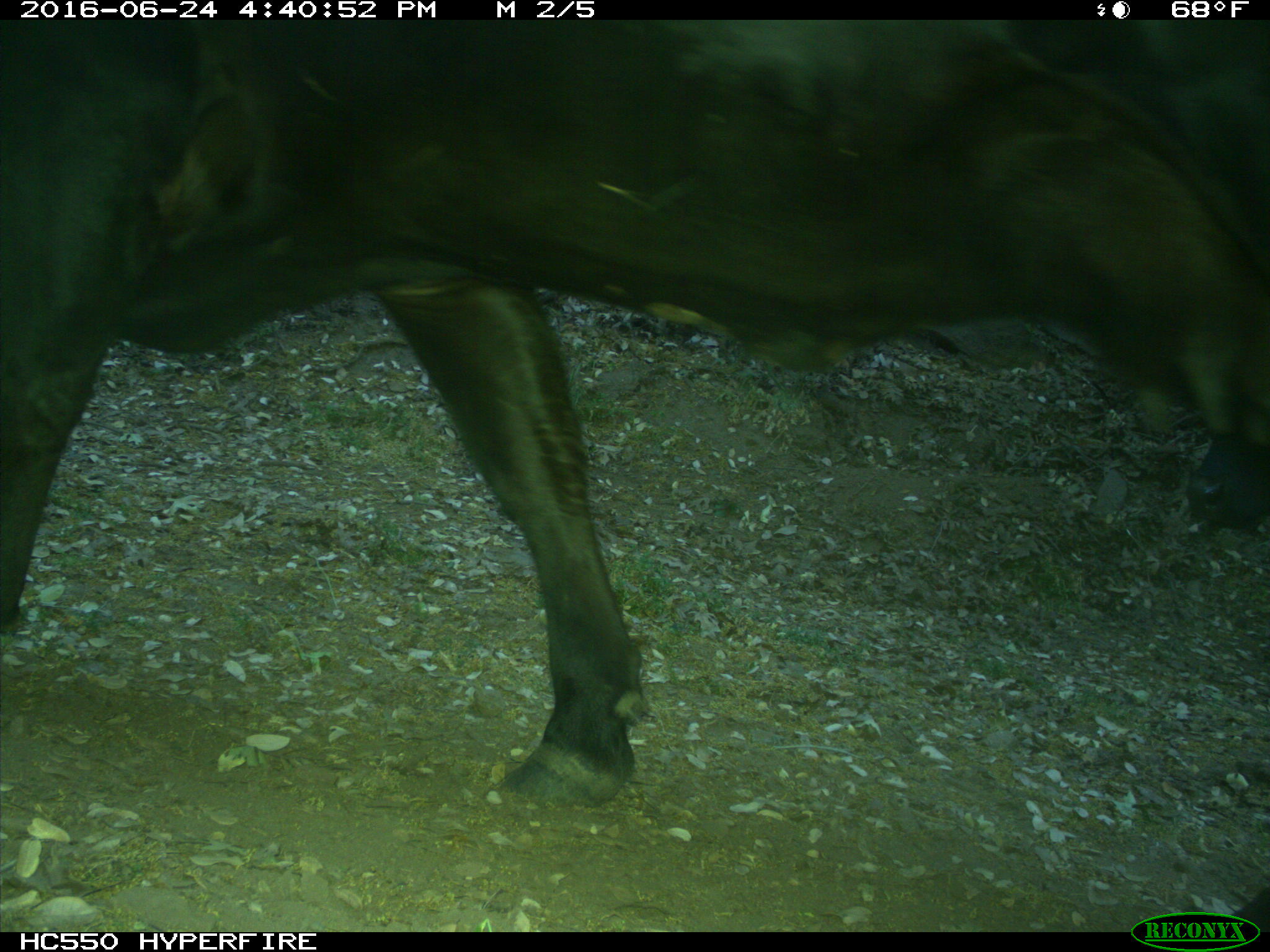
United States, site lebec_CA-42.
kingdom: Animalia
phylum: Chordata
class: Mammalia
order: Artiodactyla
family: Bovidae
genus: Bos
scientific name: Bos taurus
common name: domestic cow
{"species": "Bos taurus (domestic cow)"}